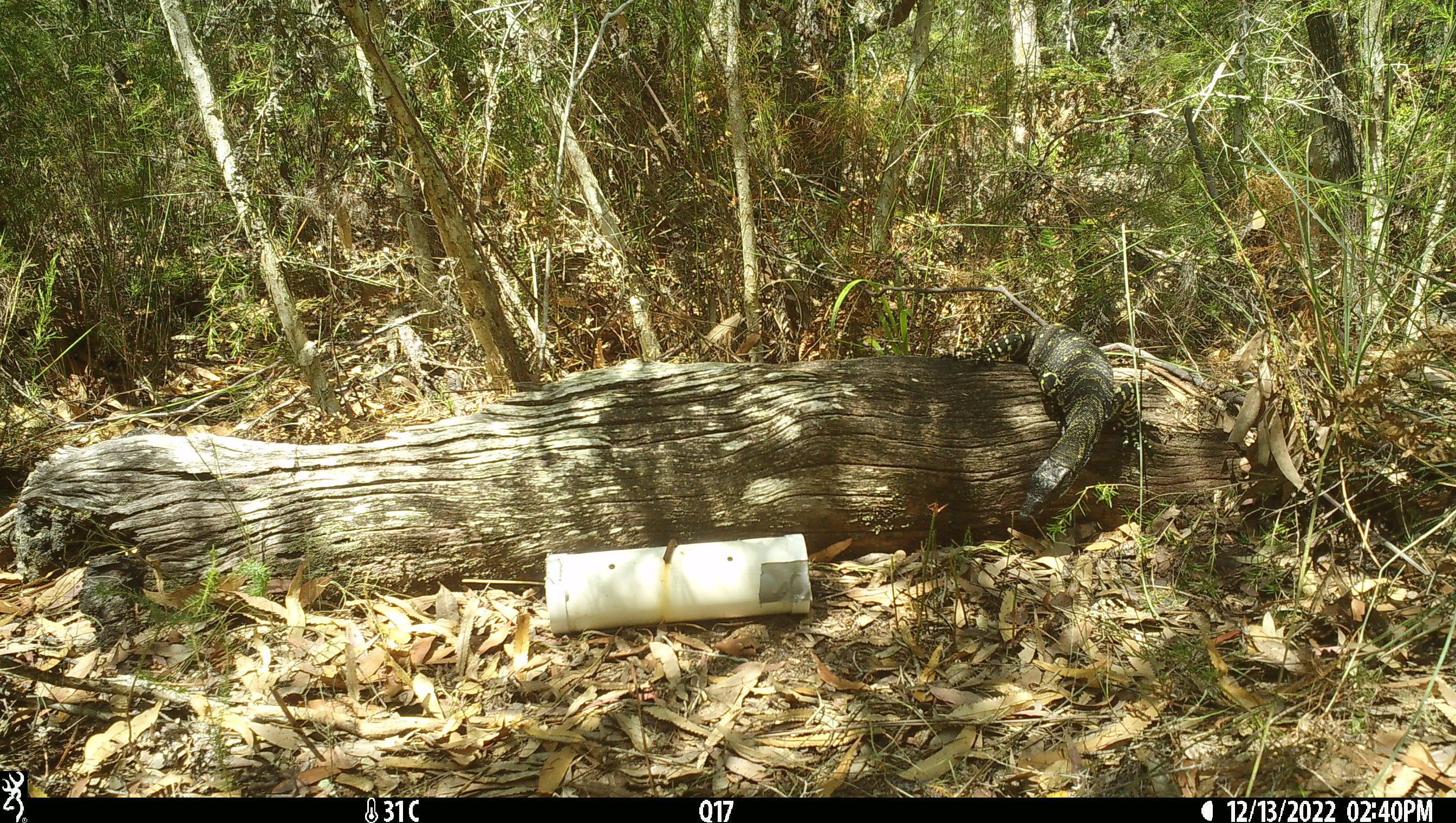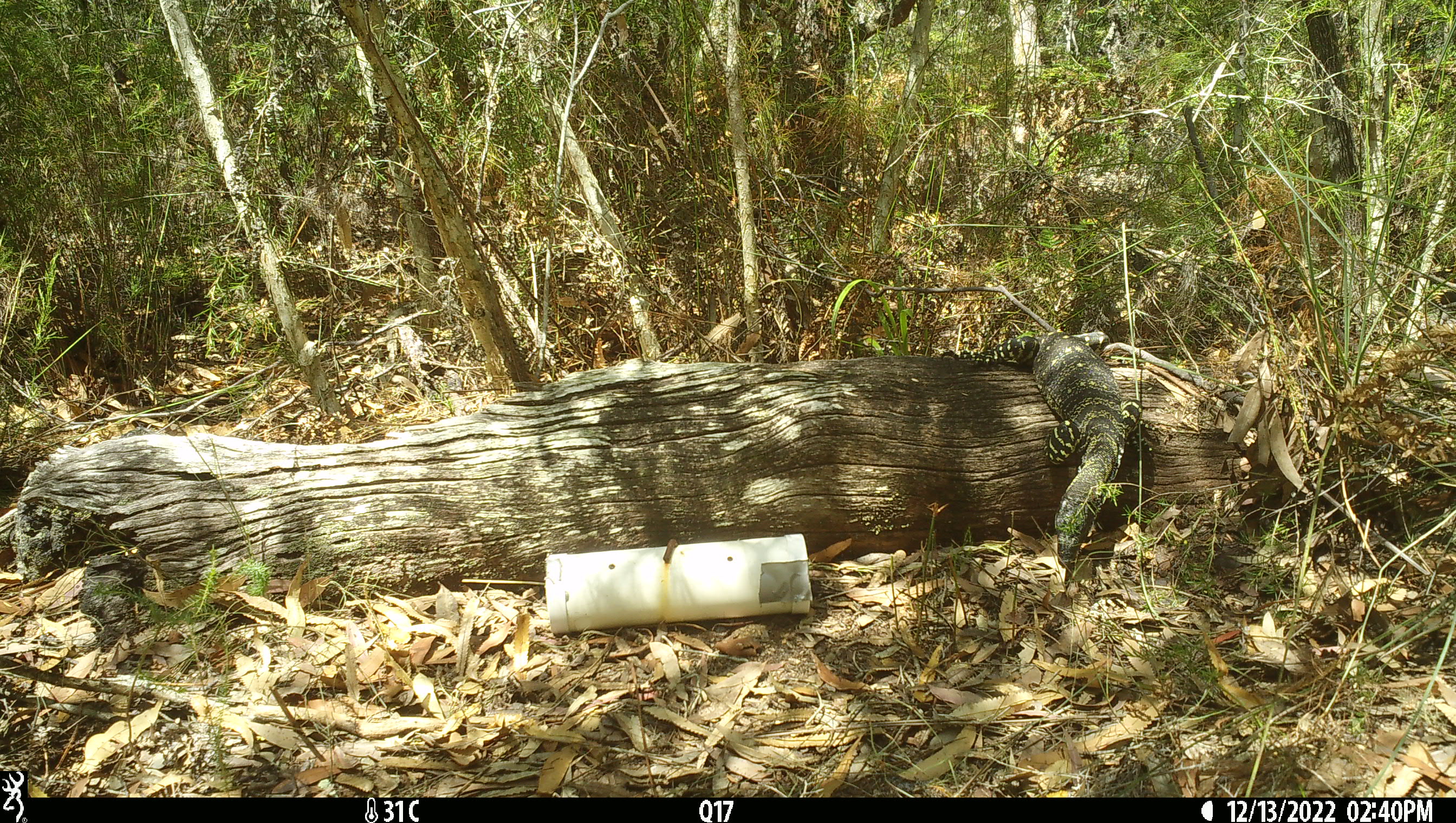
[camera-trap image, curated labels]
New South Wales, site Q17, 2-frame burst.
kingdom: Animalia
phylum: Chordata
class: Reptilia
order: Squamata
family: Varanidae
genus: Varanus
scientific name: Varanus varius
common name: lace monitor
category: goanna